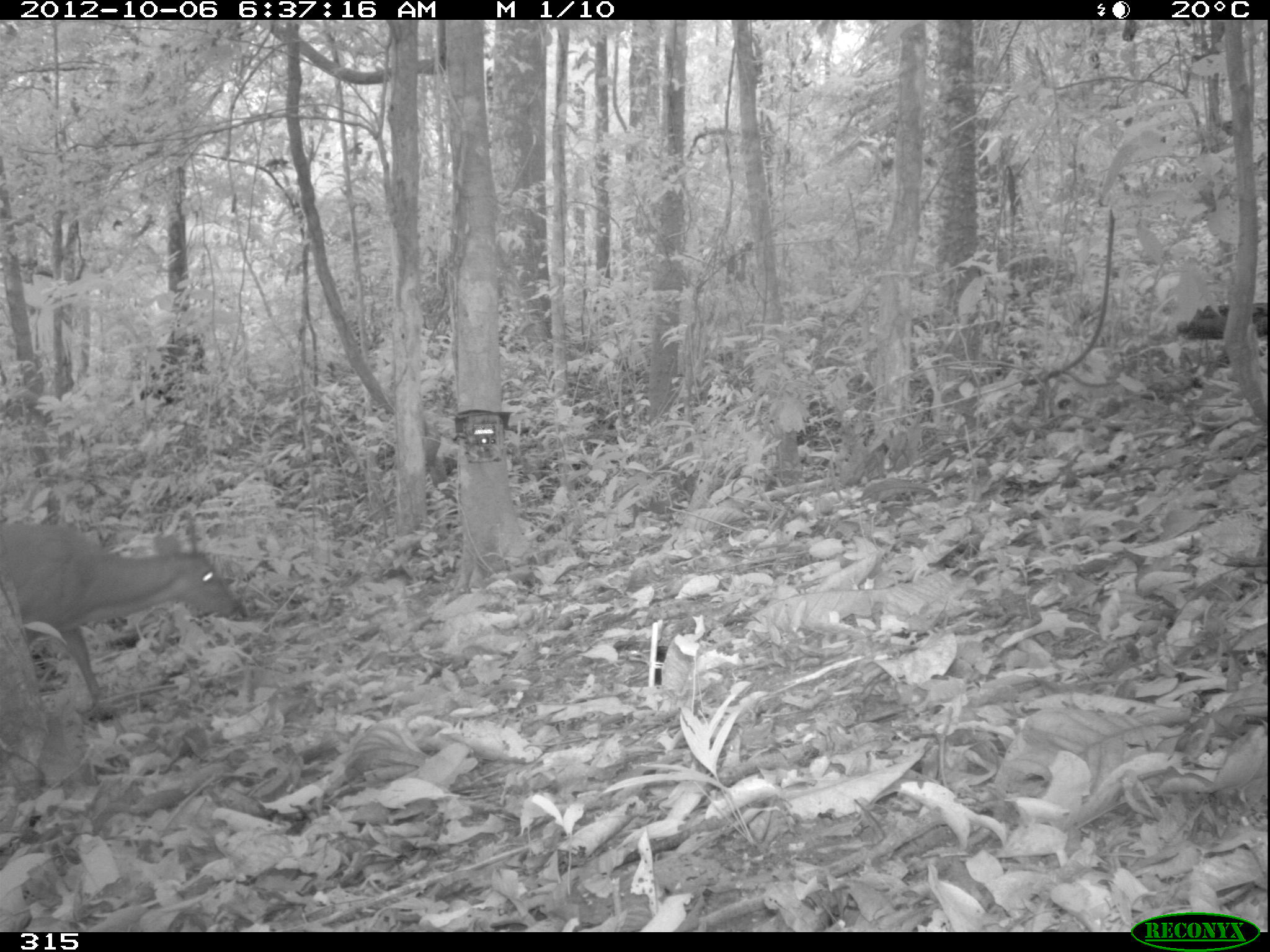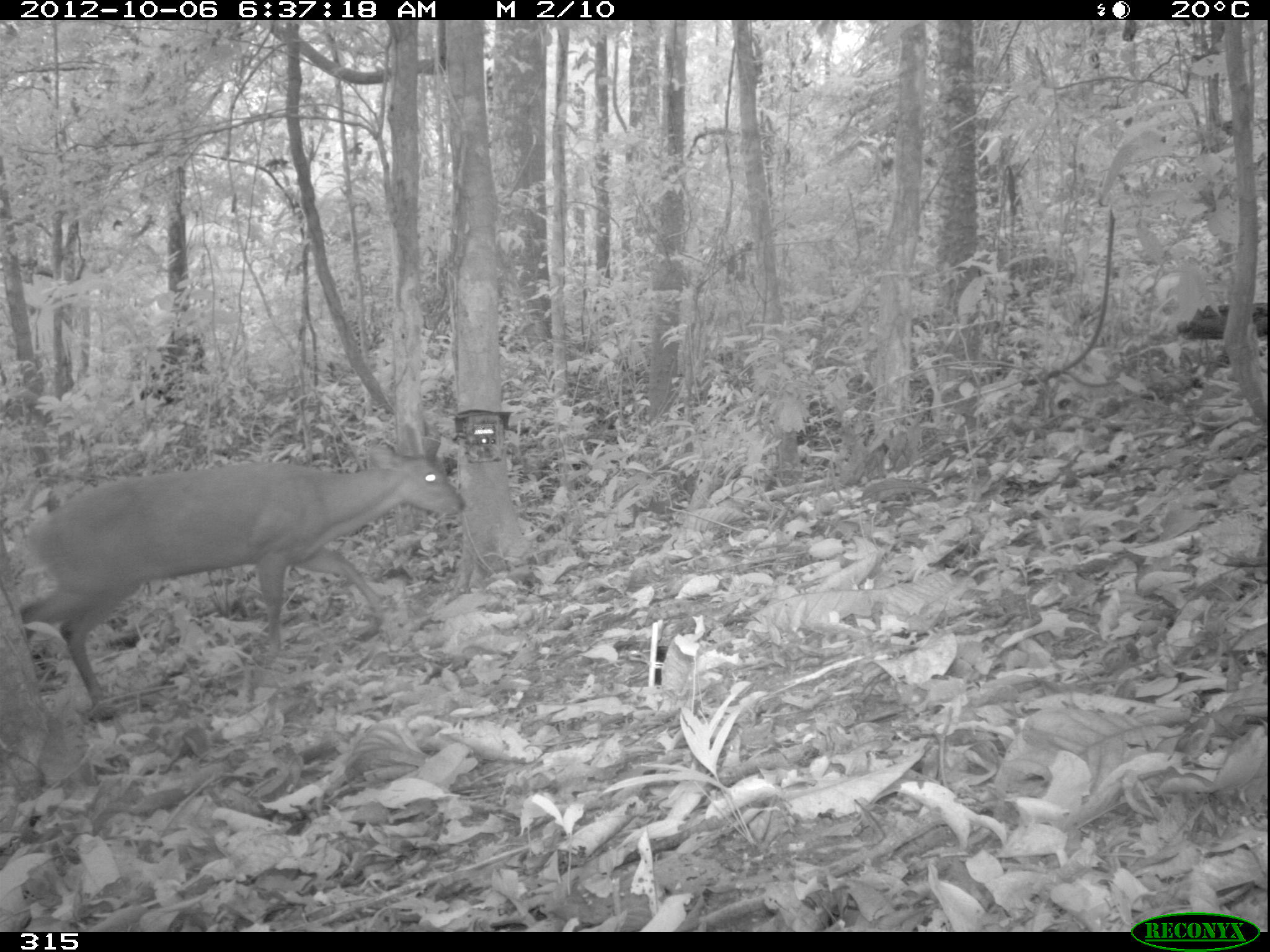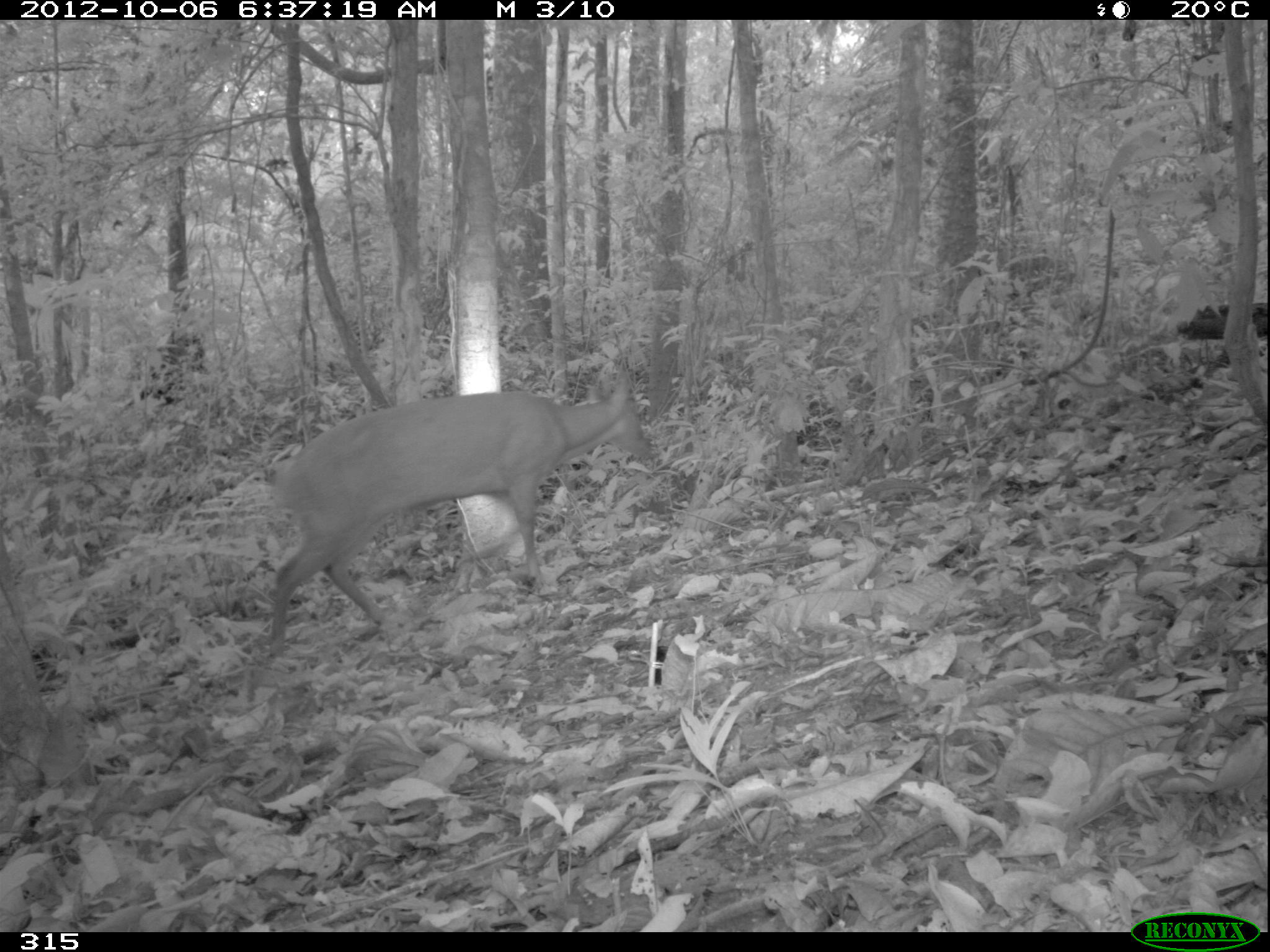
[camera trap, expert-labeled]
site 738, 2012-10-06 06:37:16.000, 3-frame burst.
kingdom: Animalia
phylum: Chordata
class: Mammalia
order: Artiodactyla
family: Cervidae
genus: Mazama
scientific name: Mazama americana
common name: red brocket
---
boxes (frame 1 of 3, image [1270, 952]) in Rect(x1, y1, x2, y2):
mazama americana: Rect(0, 518, 248, 720)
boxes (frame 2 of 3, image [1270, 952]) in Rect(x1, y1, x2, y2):
mazama americana: Rect(15, 422, 466, 715)